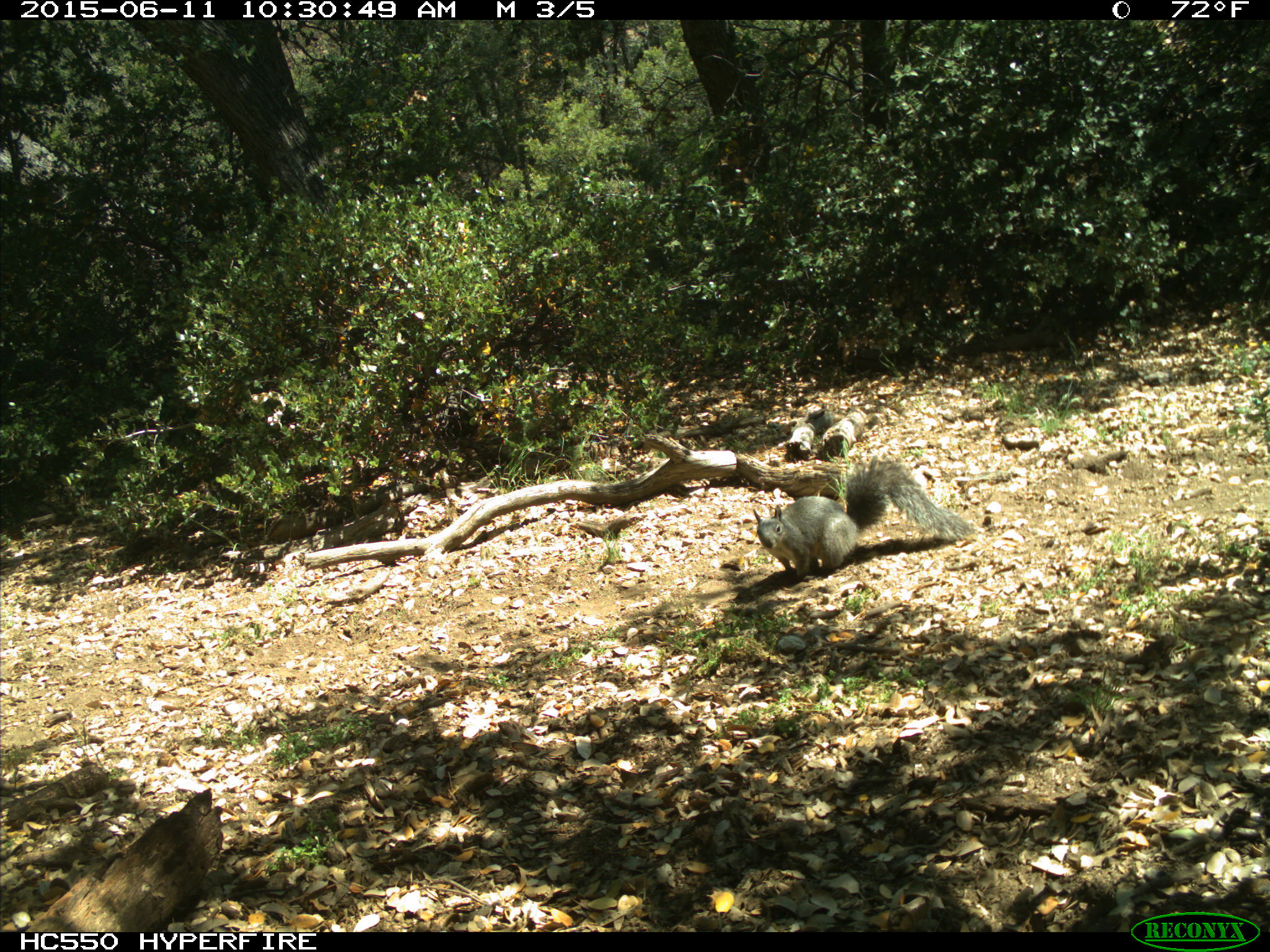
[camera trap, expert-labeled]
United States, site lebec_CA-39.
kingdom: Animalia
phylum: Chordata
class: Mammalia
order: Rodentia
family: Sciuridae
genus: Sciurus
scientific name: Sciurus carolinensis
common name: eastern gray squirrel